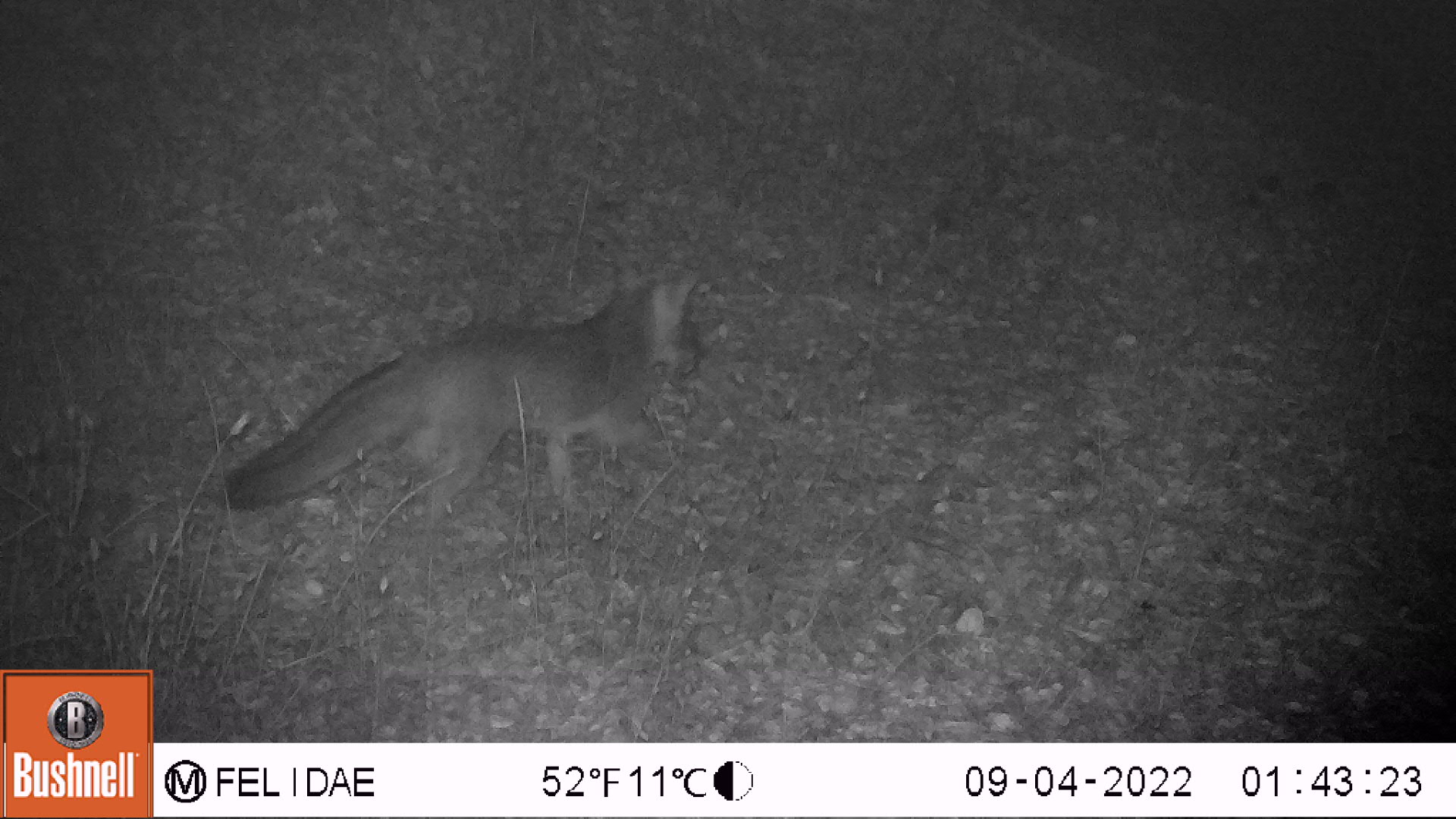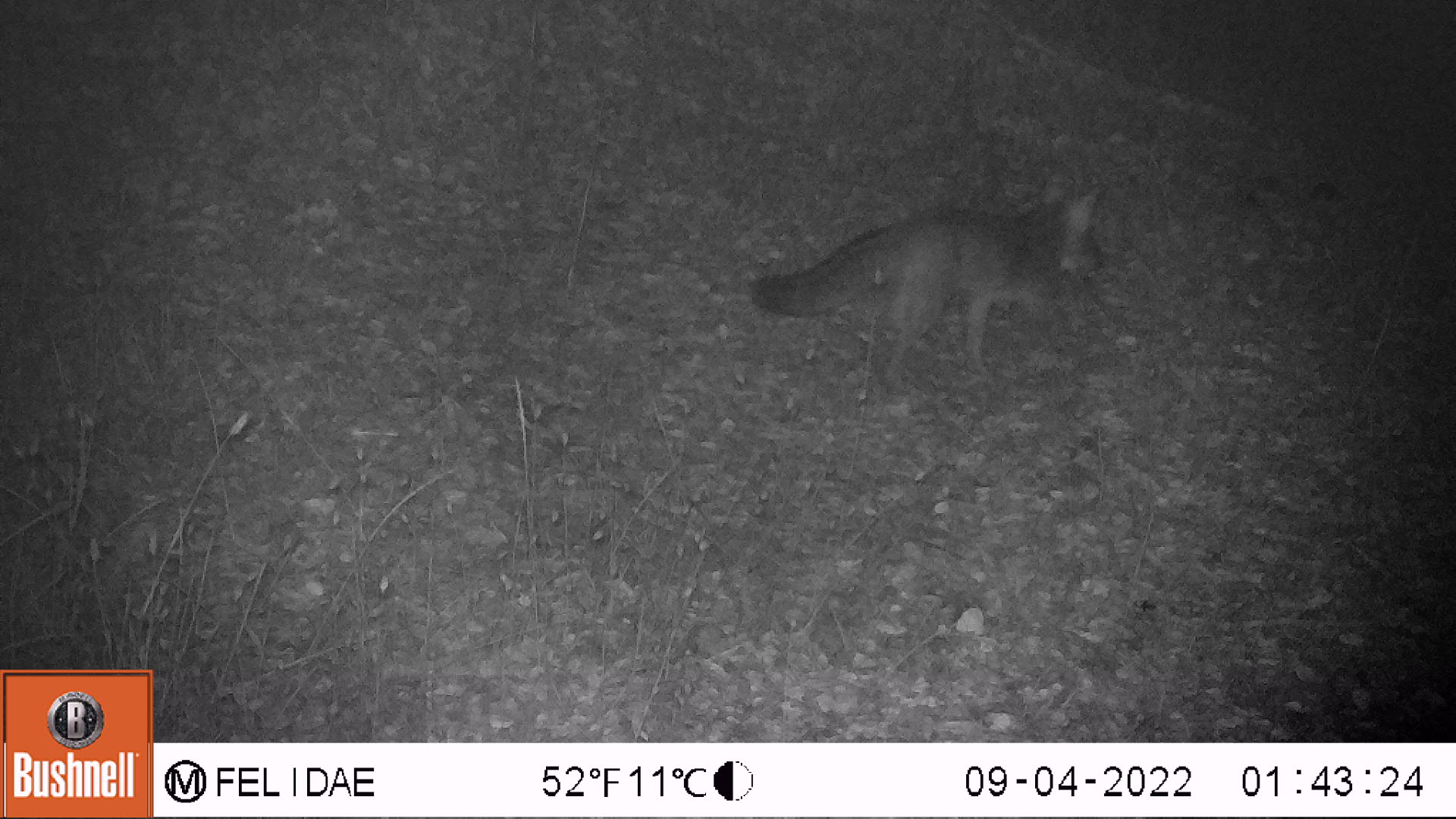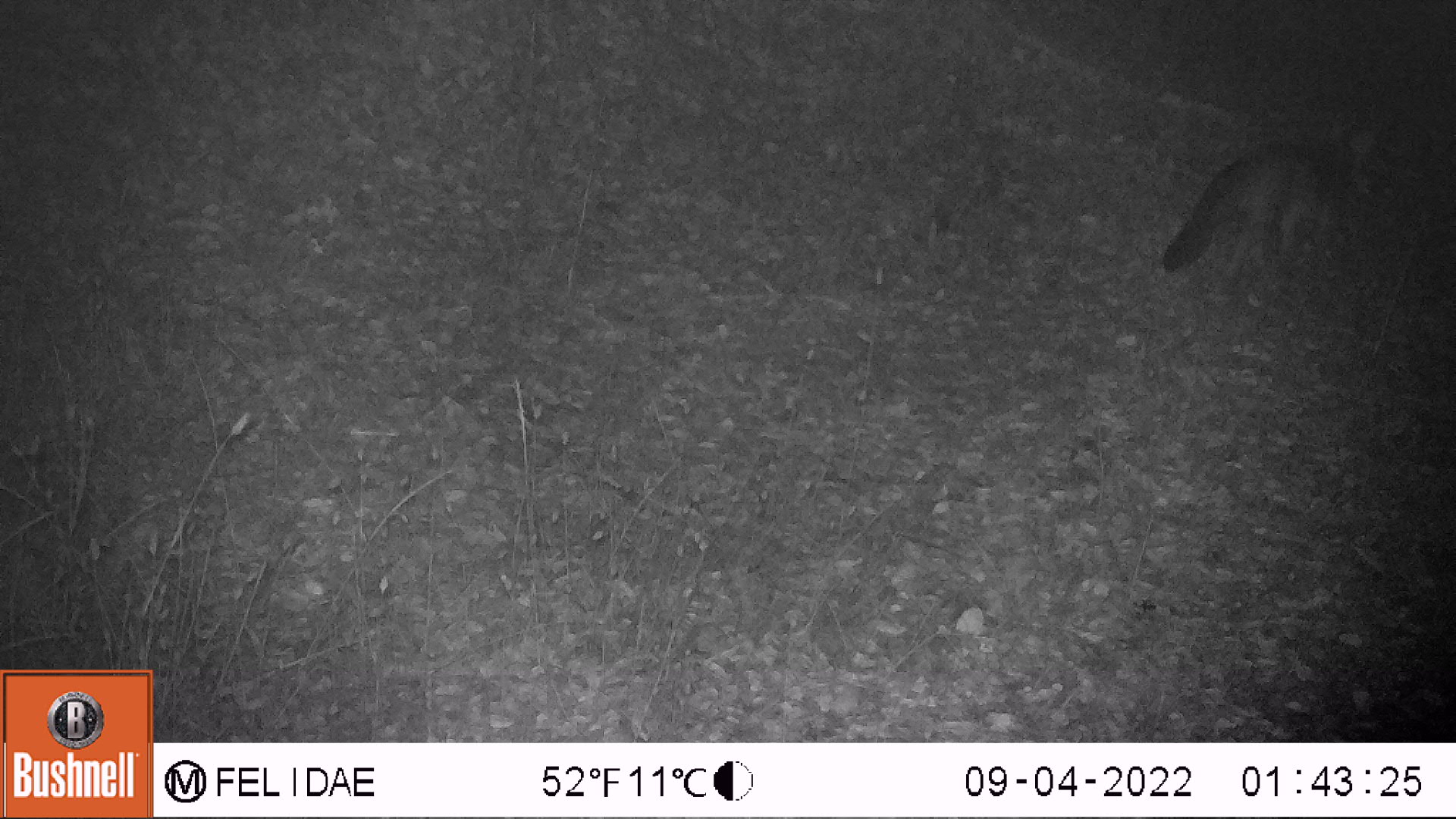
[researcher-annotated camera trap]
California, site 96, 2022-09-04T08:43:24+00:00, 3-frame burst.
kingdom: Animalia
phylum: Chordata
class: Mammalia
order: Carnivora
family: Canidae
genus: Urocyon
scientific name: Urocyon cinereoargenteus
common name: gray fox